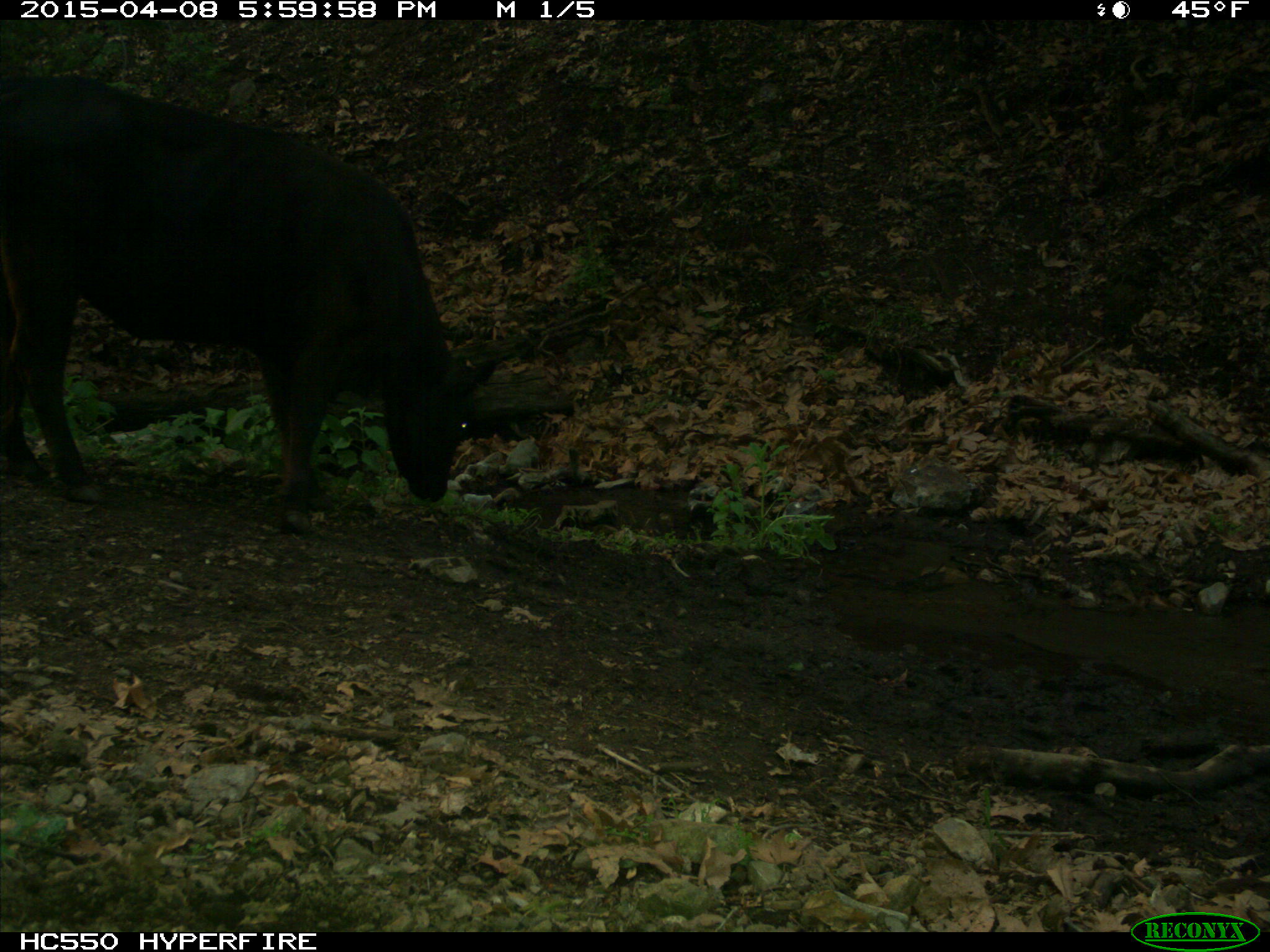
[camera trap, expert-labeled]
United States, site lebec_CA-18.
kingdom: Animalia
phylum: Chordata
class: Mammalia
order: Artiodactyla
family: Bovidae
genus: Bos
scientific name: Bos taurus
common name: domestic cow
Bos taurus (domestic cow).